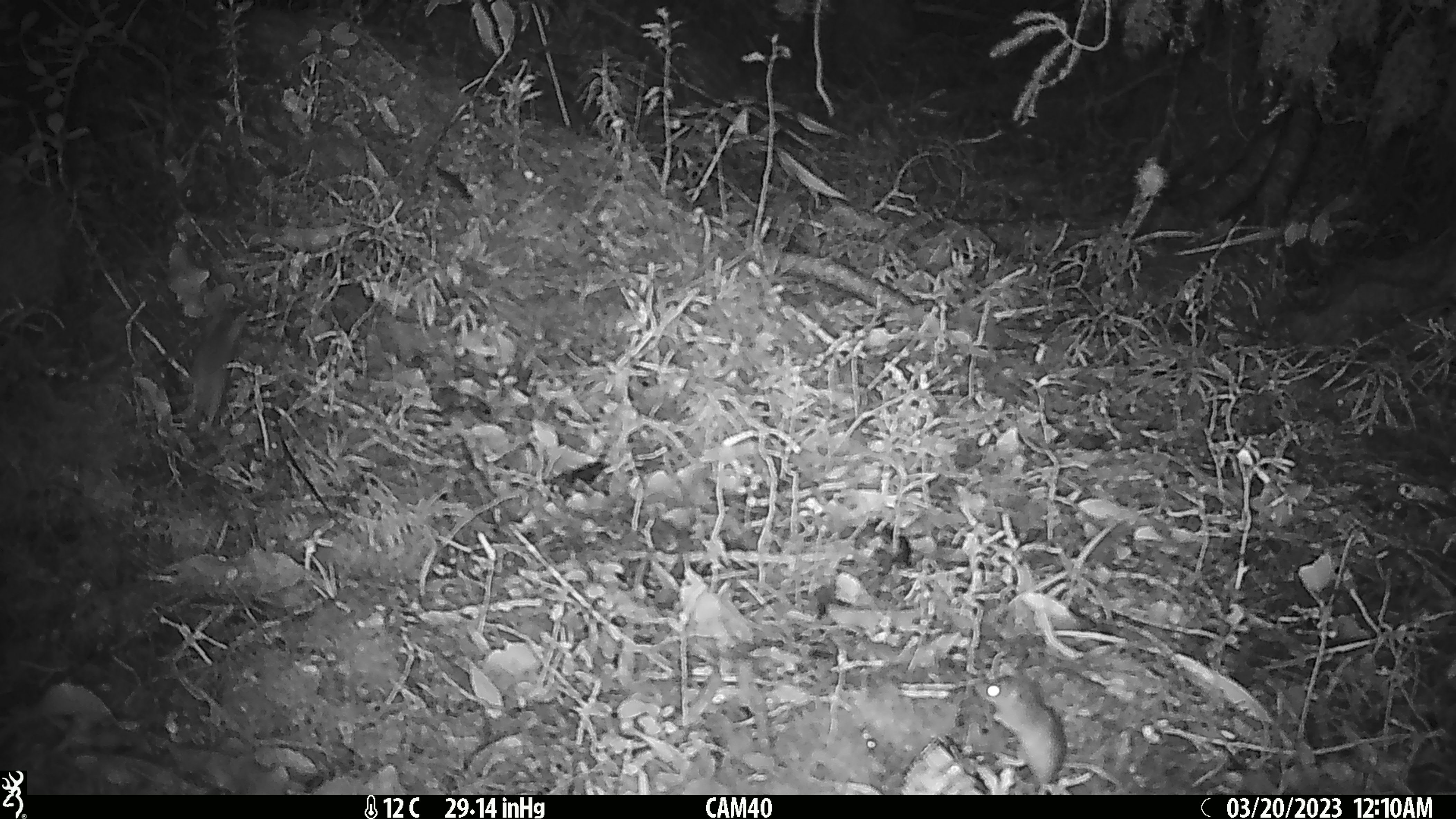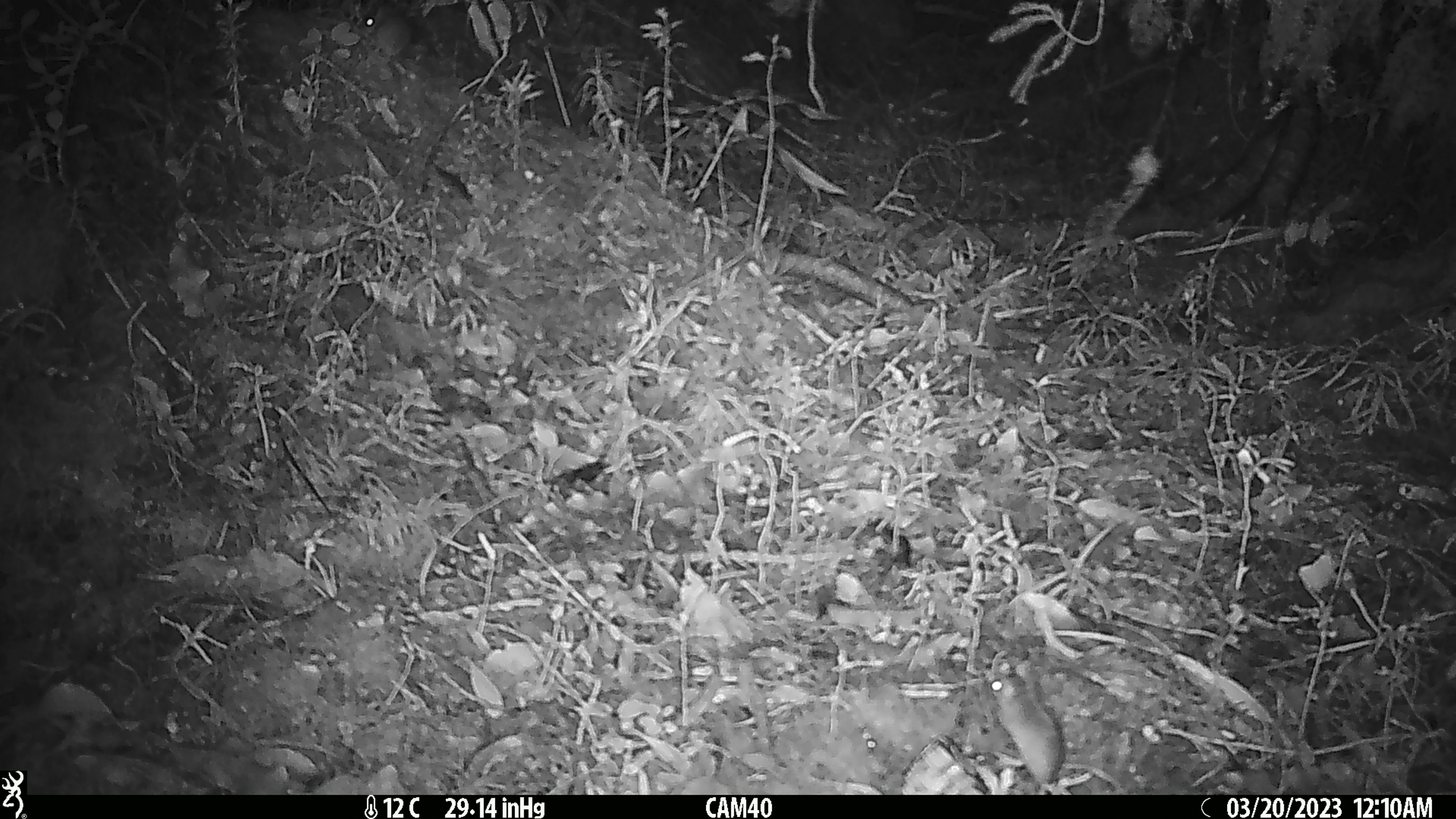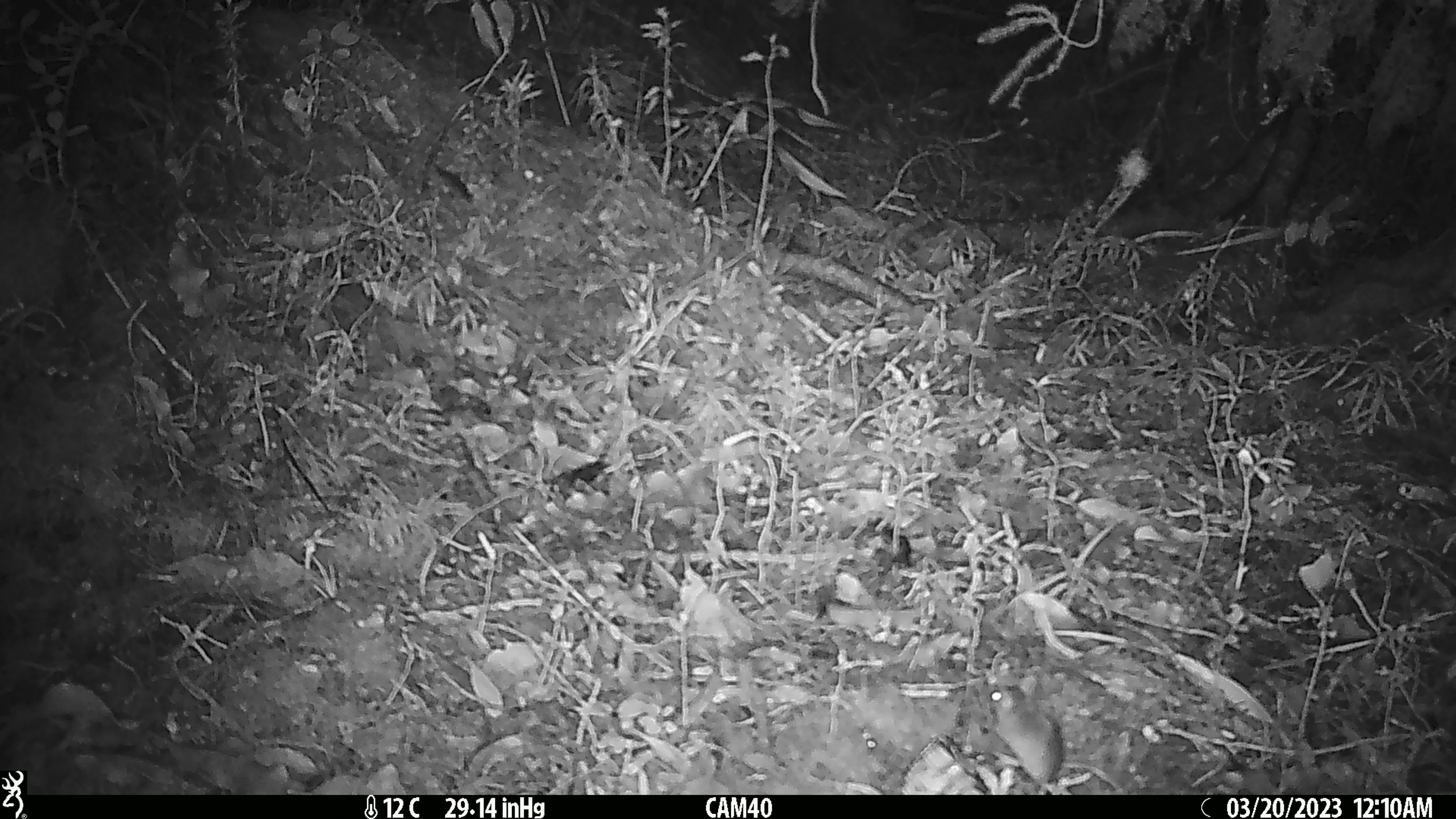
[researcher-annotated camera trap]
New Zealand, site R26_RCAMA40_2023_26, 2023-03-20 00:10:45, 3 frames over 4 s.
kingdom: Animalia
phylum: Chordata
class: Mammalia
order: Rodentia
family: Muridae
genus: Mus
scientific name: Mus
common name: mouse